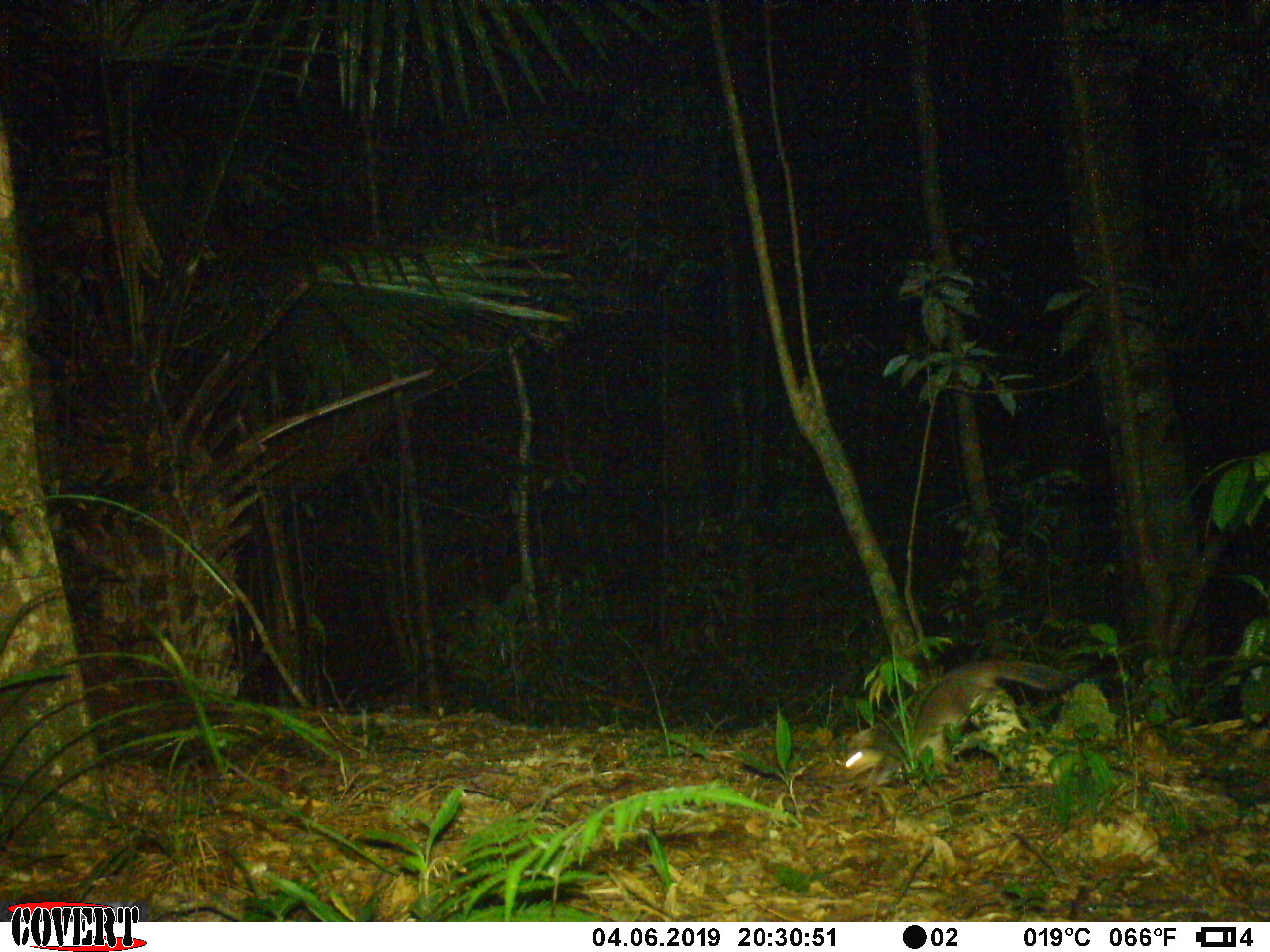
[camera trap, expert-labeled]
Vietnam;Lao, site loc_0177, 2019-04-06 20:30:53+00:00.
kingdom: Animalia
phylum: Chordata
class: Mammalia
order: Carnivora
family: Mustelidae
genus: Melogale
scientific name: Melogale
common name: ferret badger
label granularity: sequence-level